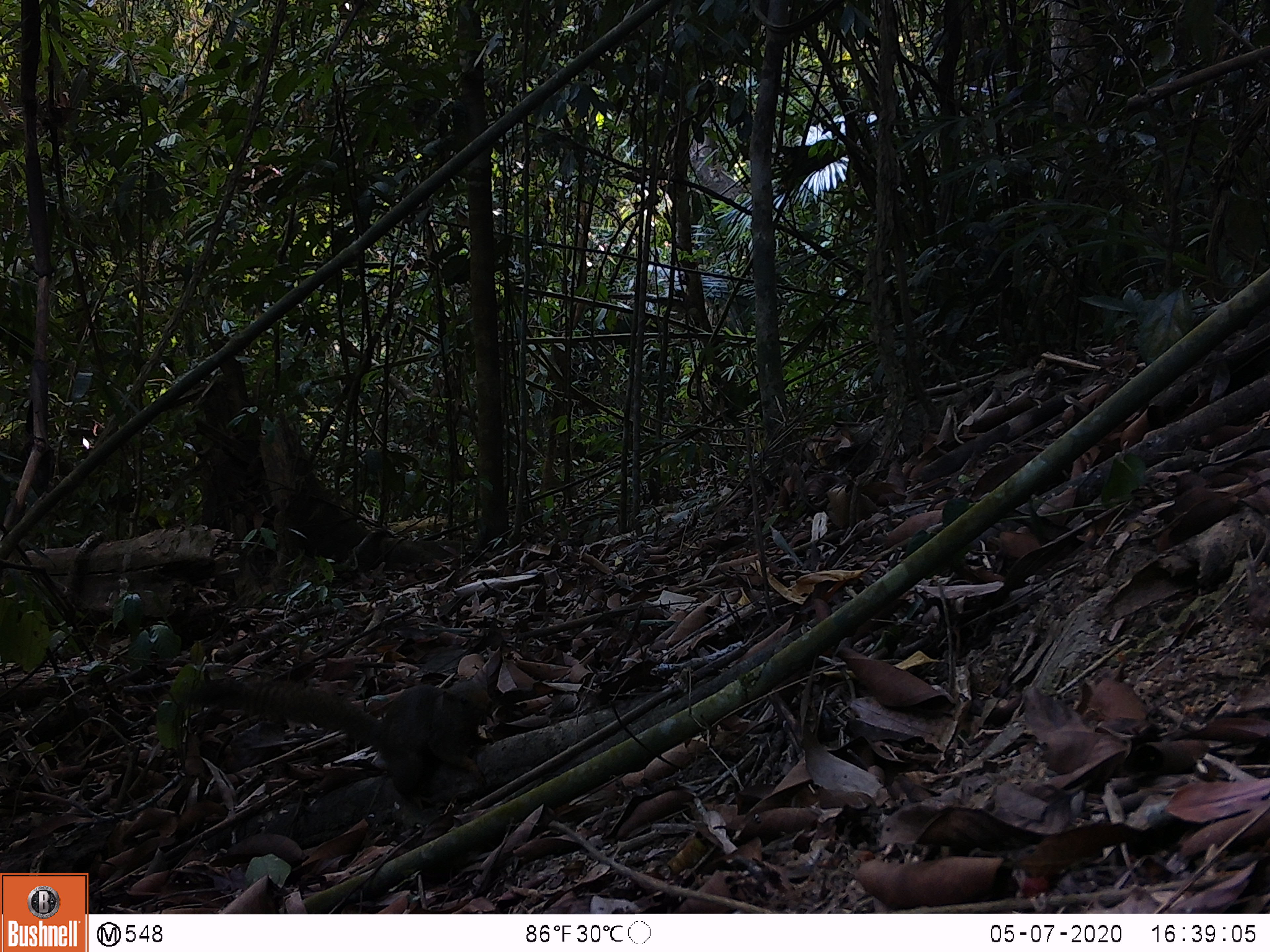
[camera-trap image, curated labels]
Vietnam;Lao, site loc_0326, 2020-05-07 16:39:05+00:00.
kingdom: Animalia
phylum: Chordata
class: Mammalia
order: Rodentia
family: Sciuridae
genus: Callosciurus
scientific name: Callosciurus erythraeus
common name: pallas's squirrel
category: pallass squirrel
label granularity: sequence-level